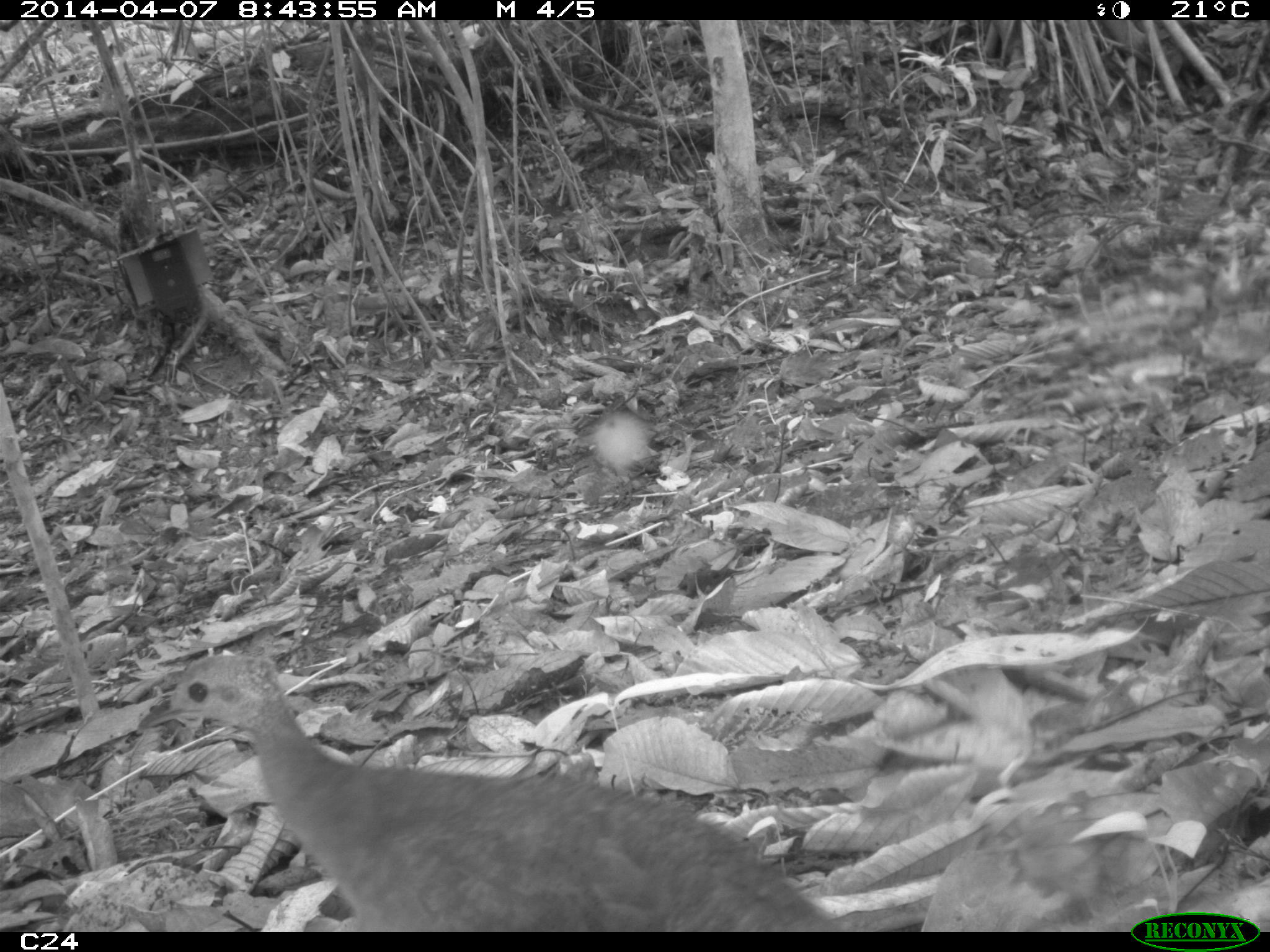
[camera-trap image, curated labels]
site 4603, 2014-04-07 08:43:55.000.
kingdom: Animalia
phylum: Chordata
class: Aves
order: Tinamiformes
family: Tinamidae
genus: Tinamus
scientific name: Tinamus major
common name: great tinamou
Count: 1.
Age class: adult.